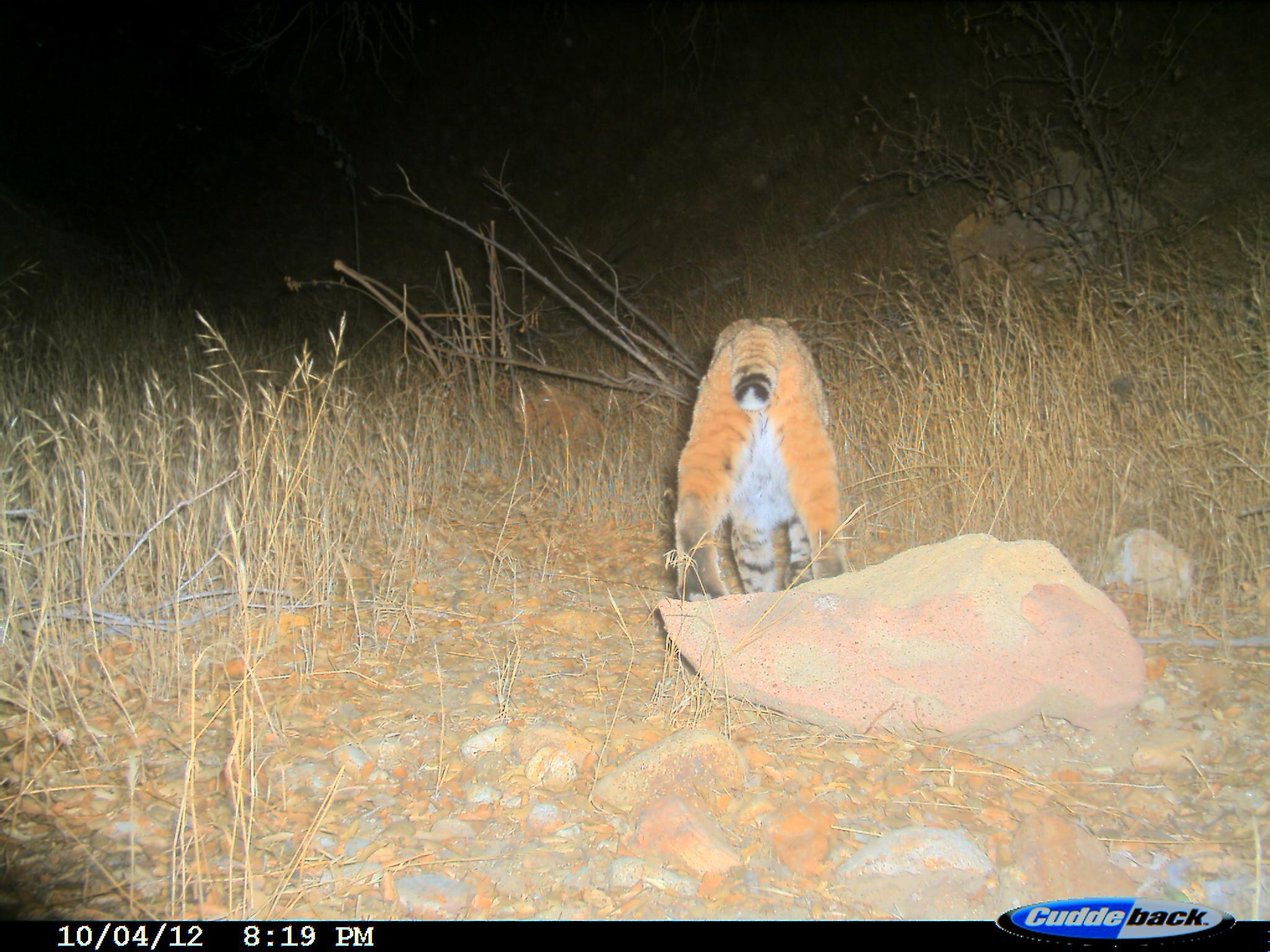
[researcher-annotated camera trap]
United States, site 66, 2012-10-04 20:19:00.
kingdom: Animalia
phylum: Chordata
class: Mammalia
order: Carnivora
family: Felidae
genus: Lynx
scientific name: Lynx rufus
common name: bobcat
Bobcat (Lynx rufus).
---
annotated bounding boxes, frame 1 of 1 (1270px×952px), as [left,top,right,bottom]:
bobcat: [669,315,858,611]